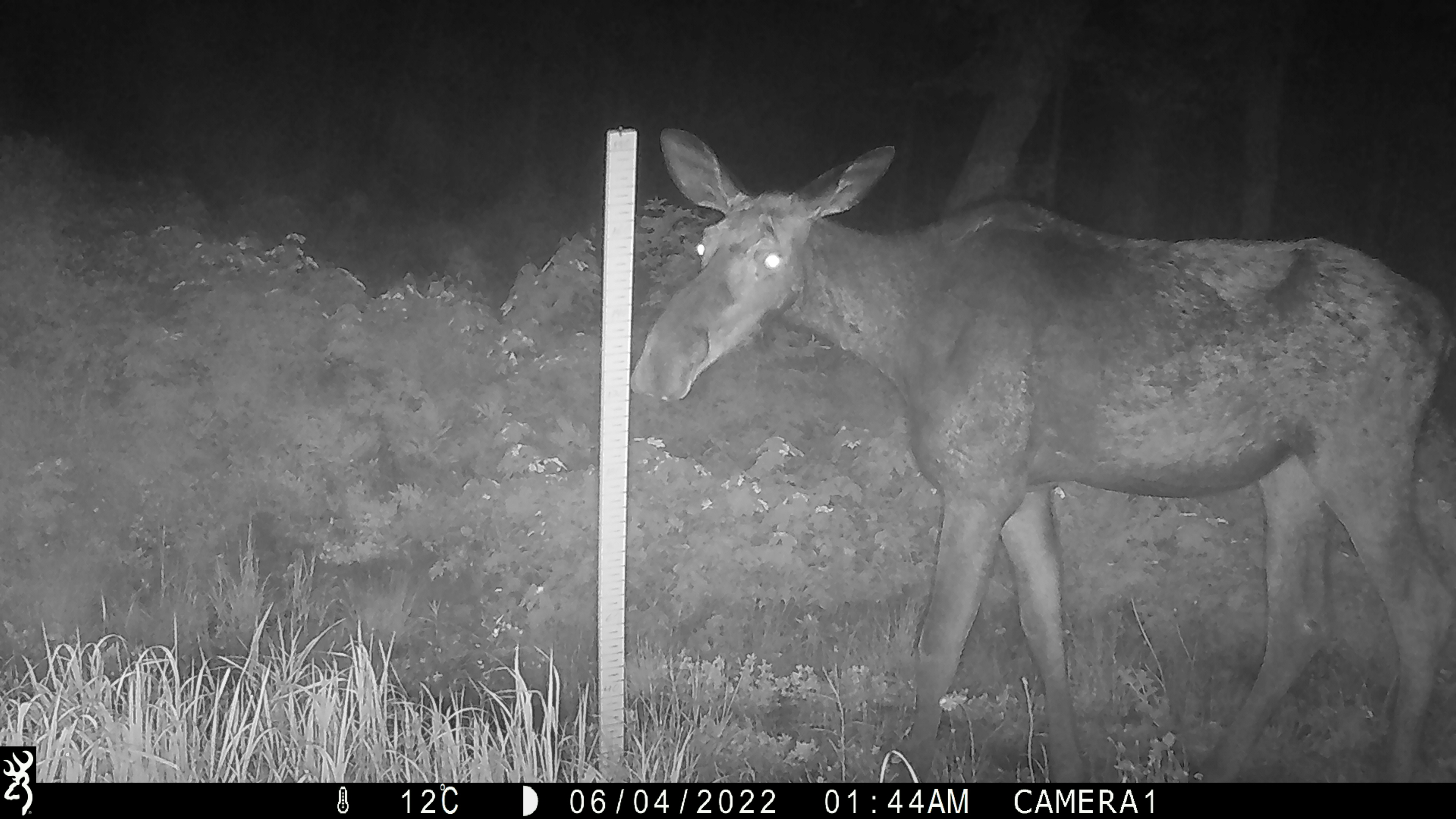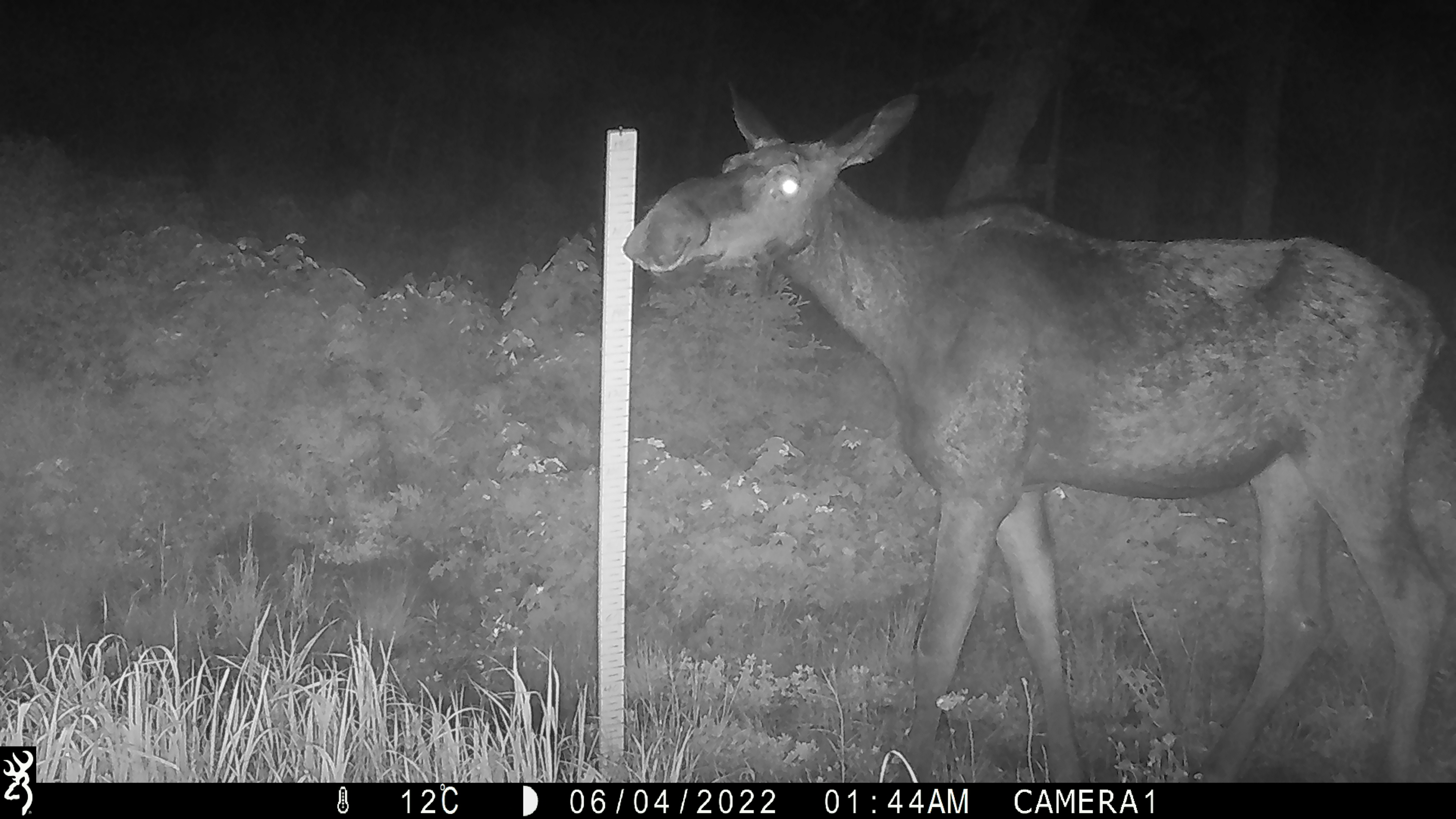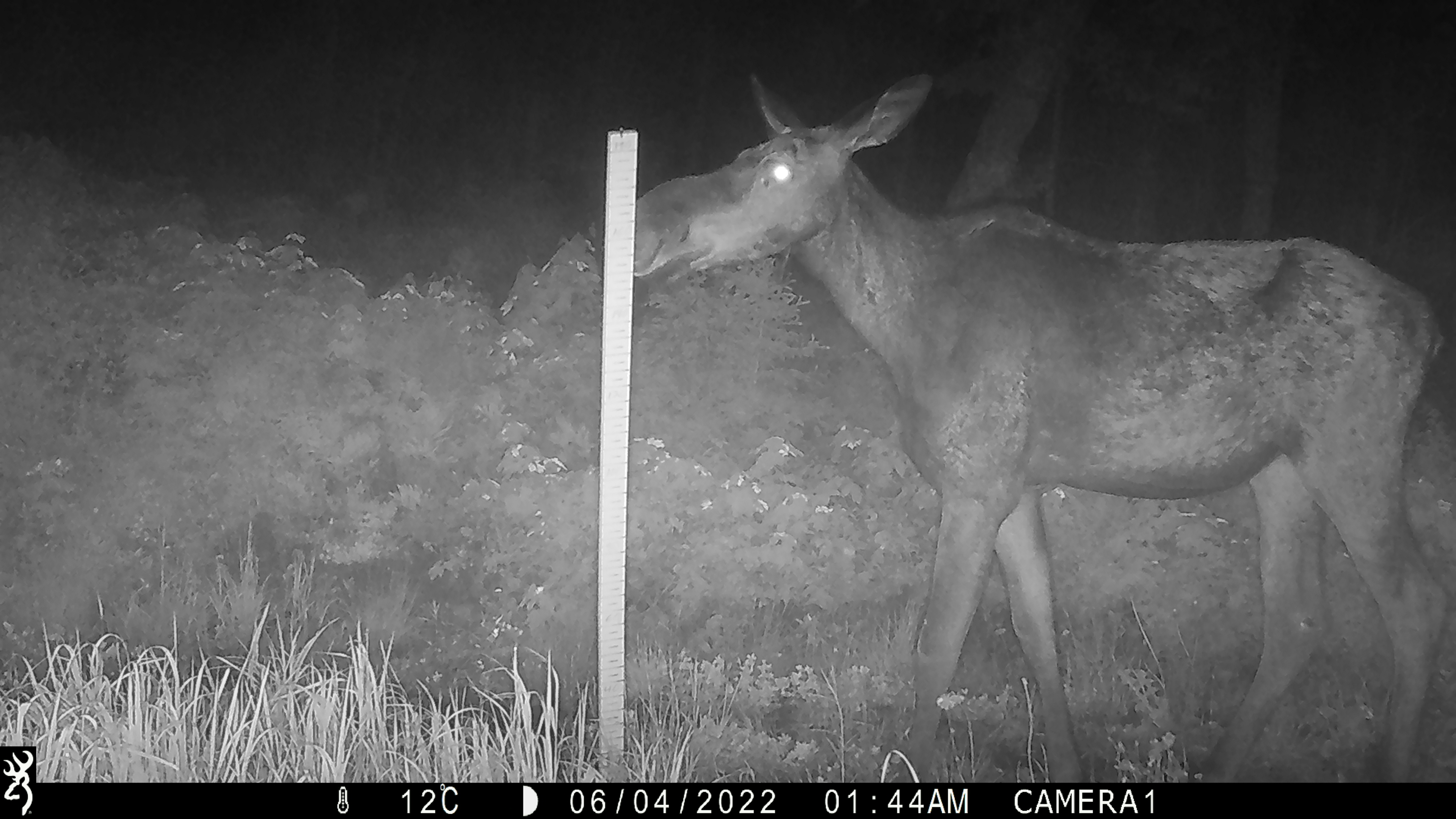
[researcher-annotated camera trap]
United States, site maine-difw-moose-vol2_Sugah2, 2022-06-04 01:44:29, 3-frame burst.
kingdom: Animalia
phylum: Chordata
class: Mammalia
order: Artiodactyla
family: Cervidae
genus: Alces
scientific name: Alces alces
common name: moose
Moose (Alces alces).